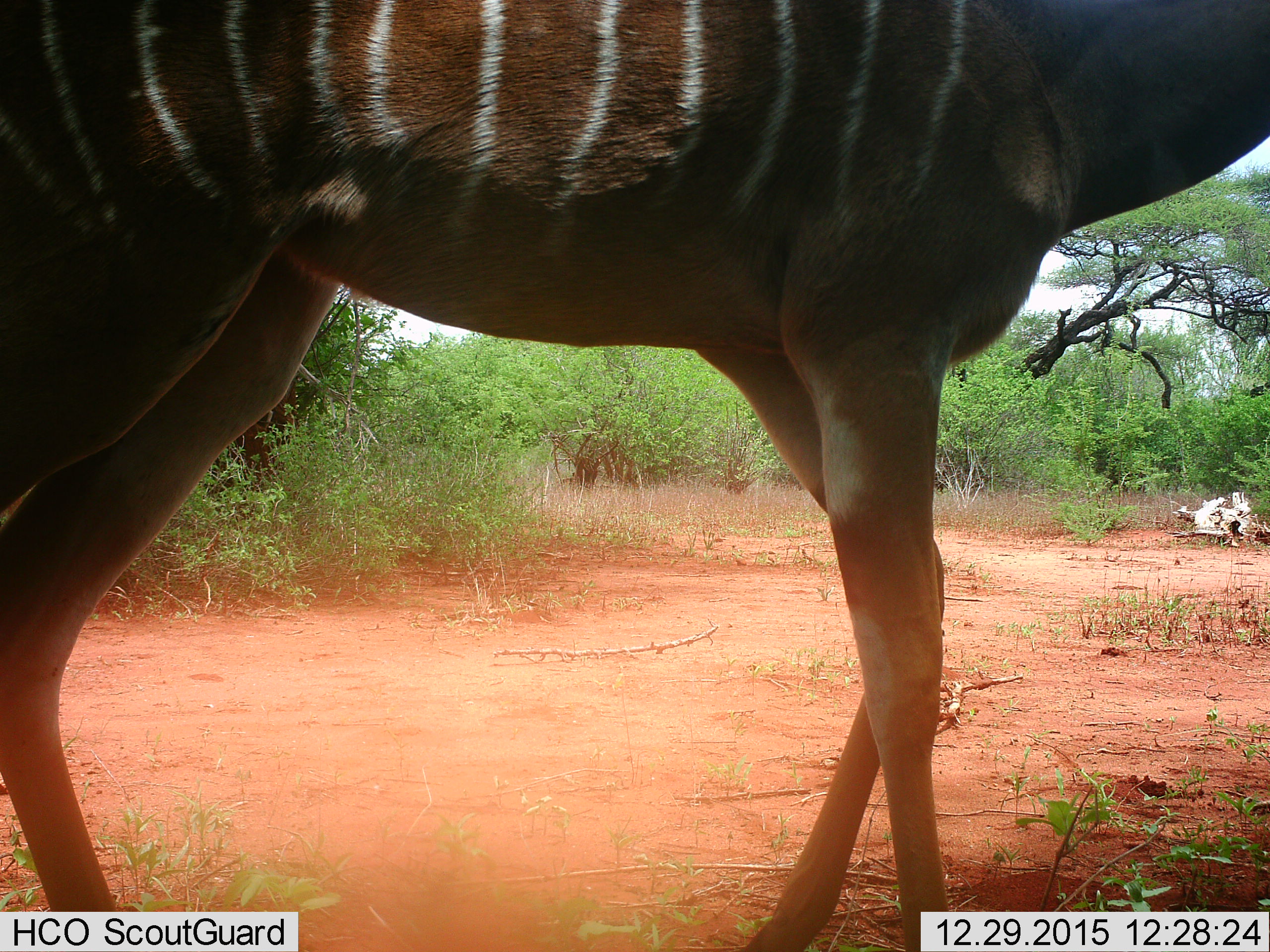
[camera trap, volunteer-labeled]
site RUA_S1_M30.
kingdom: Animalia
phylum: Chordata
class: Mammalia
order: Artiodactyla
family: Bovidae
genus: Tragelaphus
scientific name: Tragelaphus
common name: kudu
Kudu (Tragelaphus), count 1. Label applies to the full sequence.